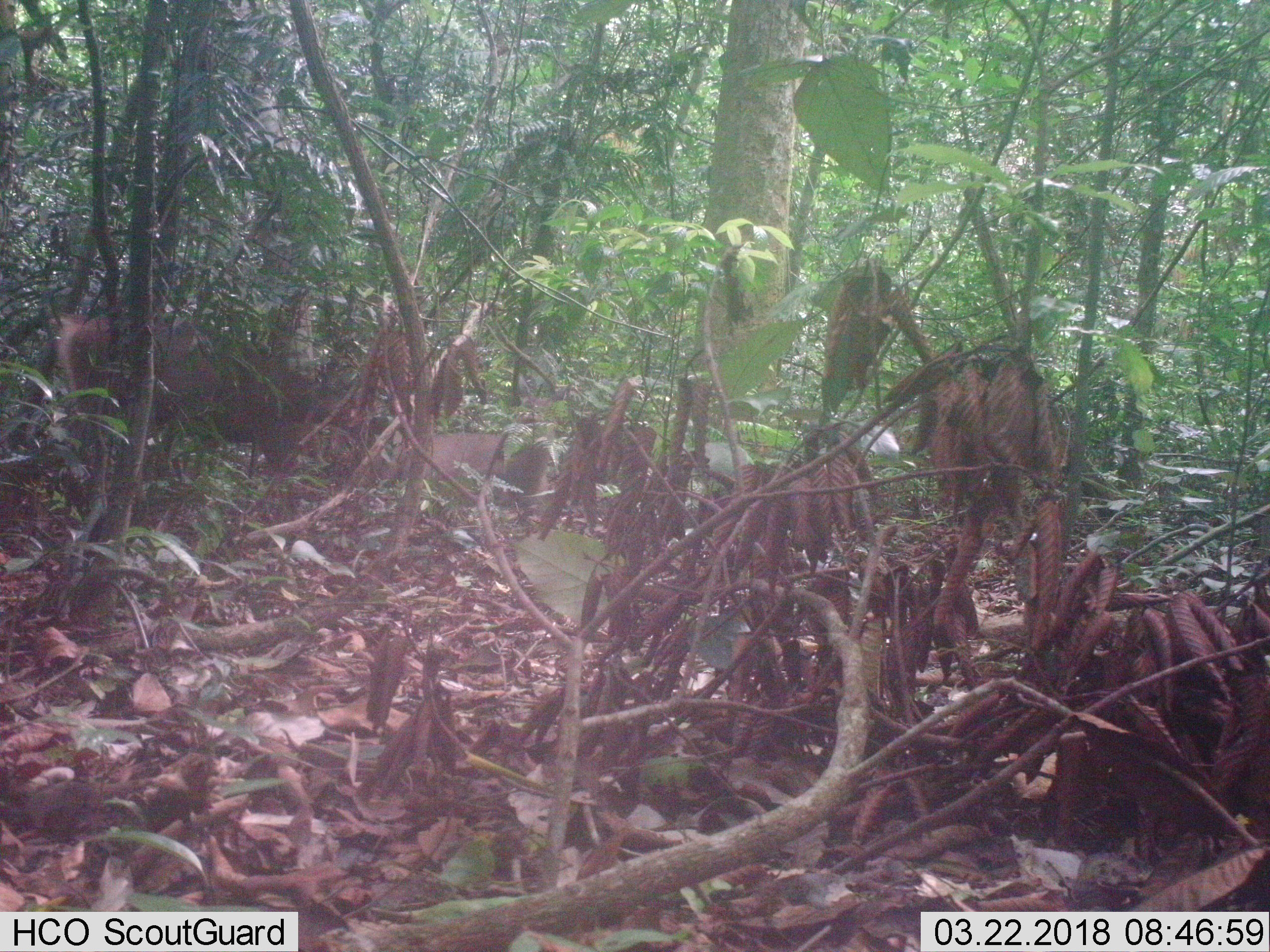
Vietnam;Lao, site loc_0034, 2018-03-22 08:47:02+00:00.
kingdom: Animalia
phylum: Chordata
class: Mammalia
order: Artiodactyla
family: Cervidae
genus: Rusa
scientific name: Rusa unicolor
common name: sambar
Sambar (Rusa unicolor). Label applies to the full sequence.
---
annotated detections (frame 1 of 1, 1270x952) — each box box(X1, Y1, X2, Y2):
sambar: box(48, 307, 314, 477); box(384, 429, 550, 512)